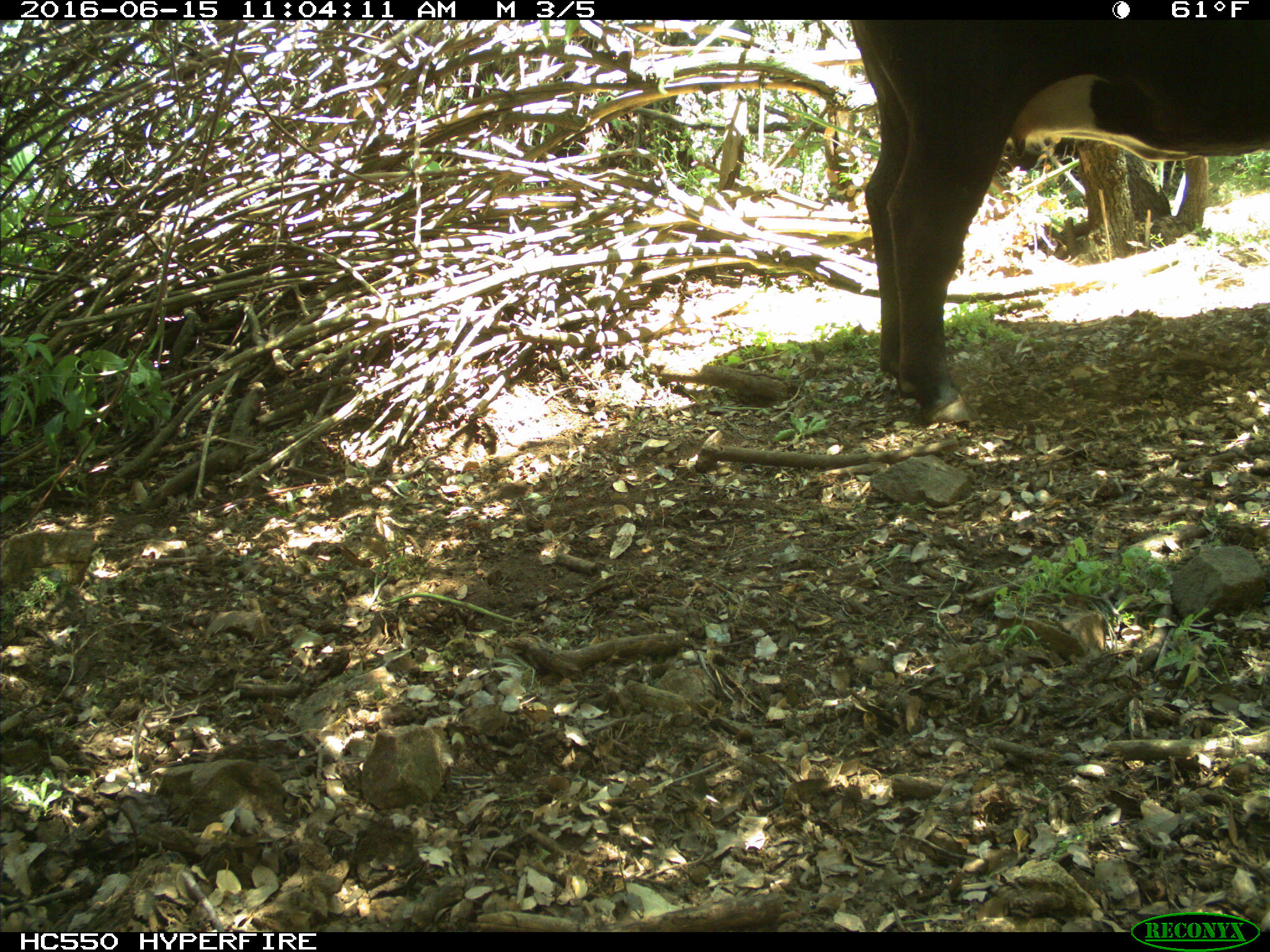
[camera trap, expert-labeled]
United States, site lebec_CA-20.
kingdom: Animalia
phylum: Chordata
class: Mammalia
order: Artiodactyla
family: Bovidae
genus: Bos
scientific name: Bos taurus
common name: domestic cow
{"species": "Bos taurus (domestic cow)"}